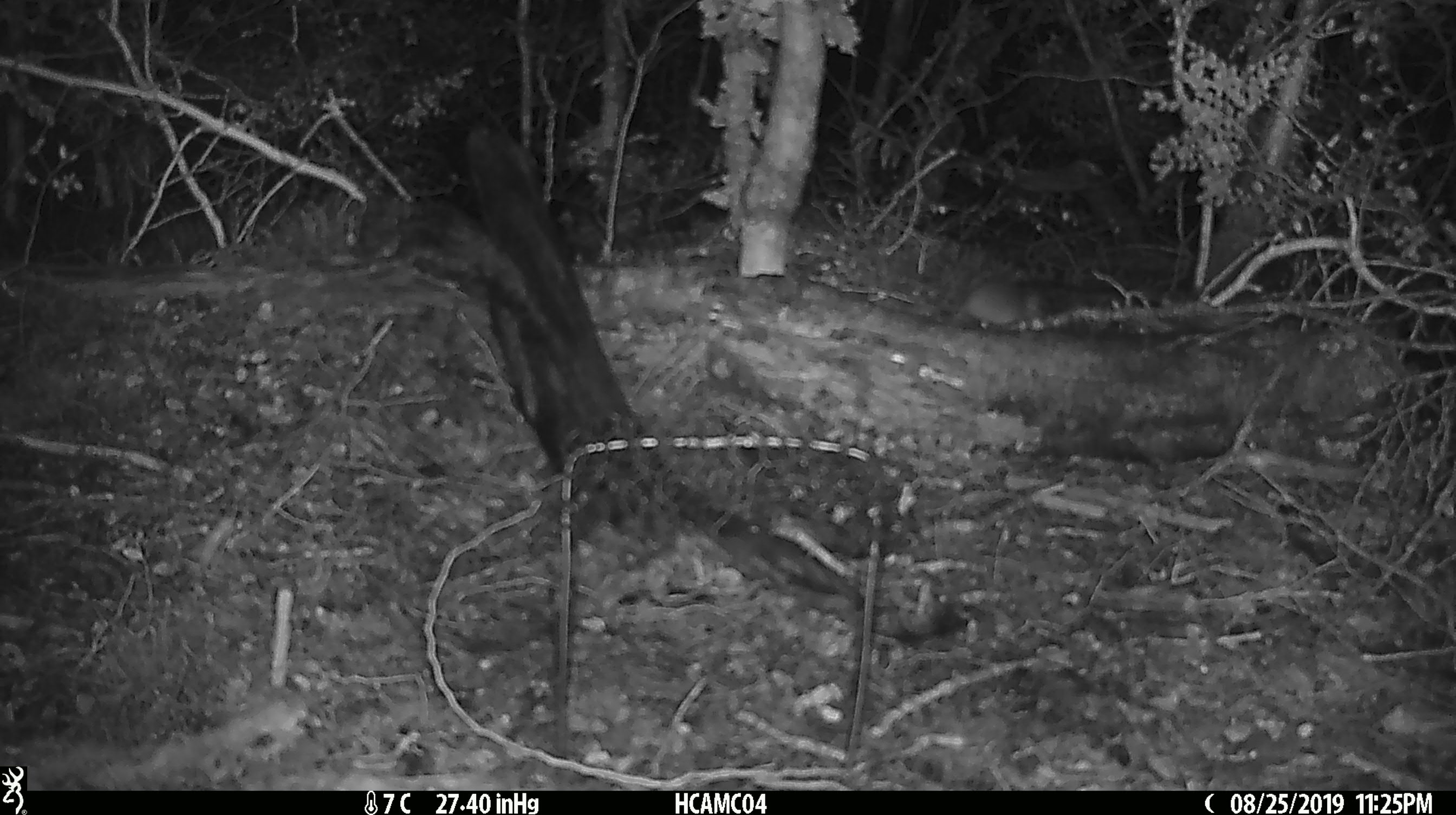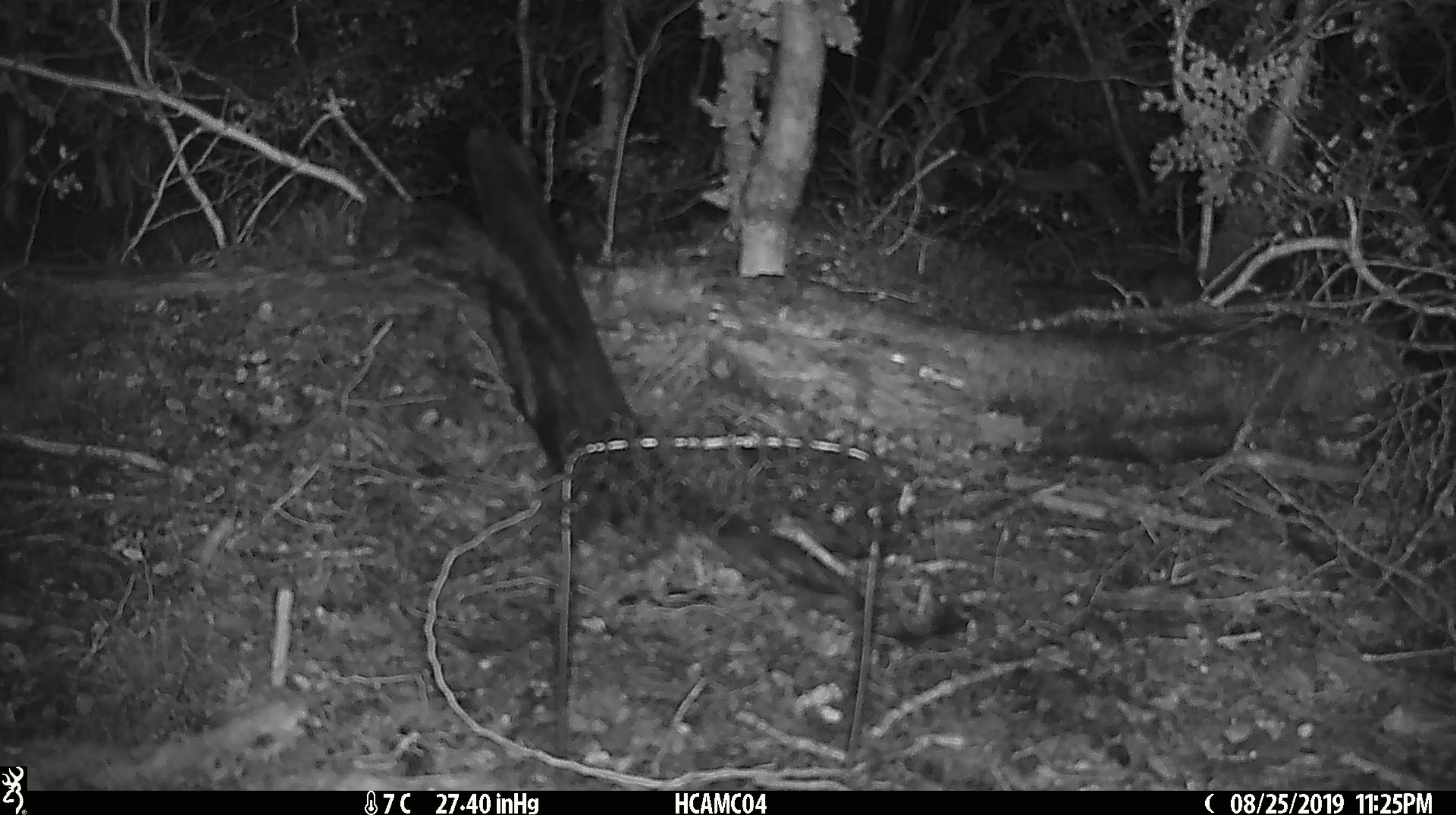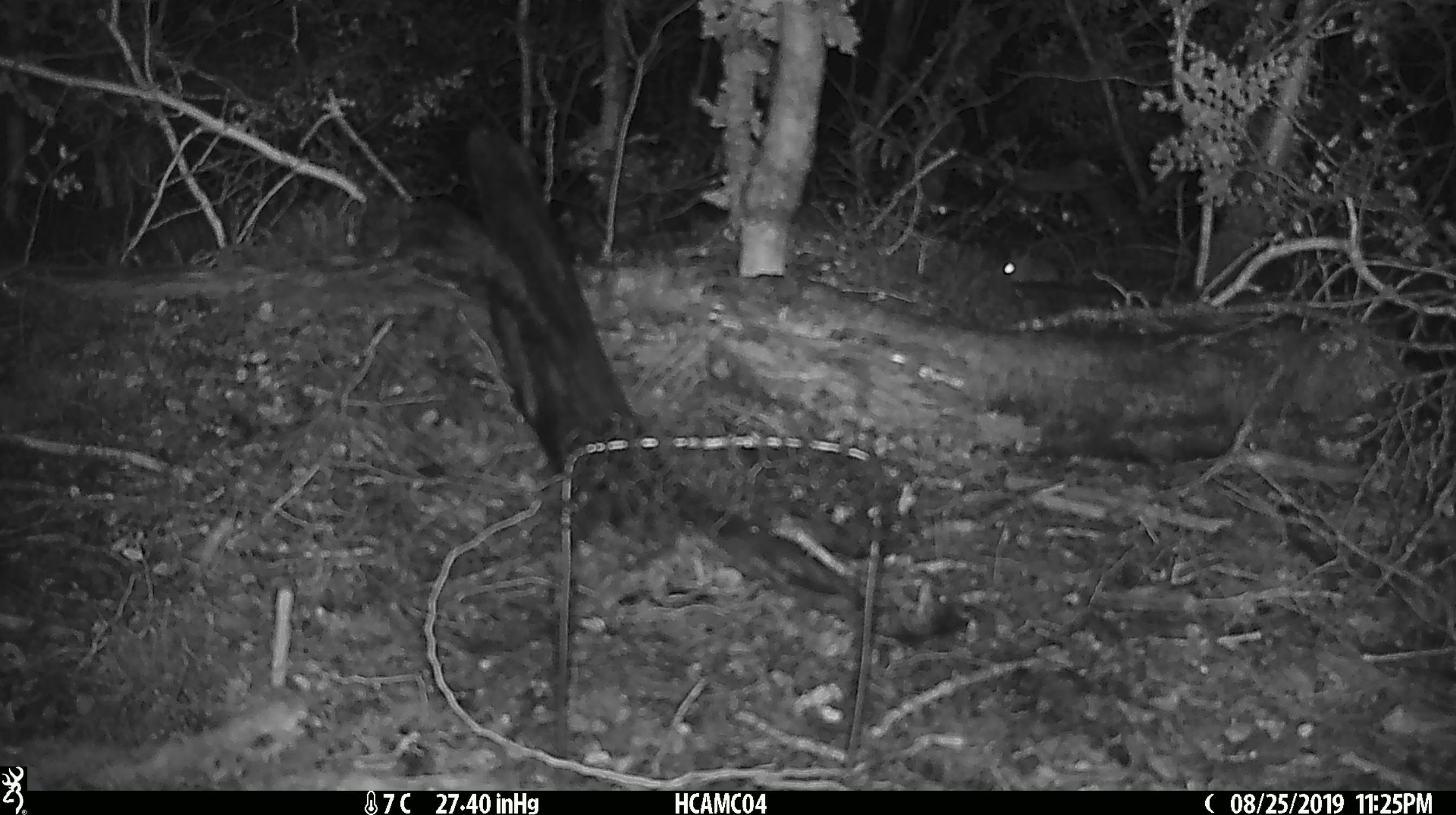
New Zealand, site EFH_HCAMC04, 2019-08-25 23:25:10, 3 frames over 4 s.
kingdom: Animalia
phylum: Chordata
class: Mammalia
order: Rodentia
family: Muridae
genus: Mus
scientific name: Mus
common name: mouse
Mouse (Mus).